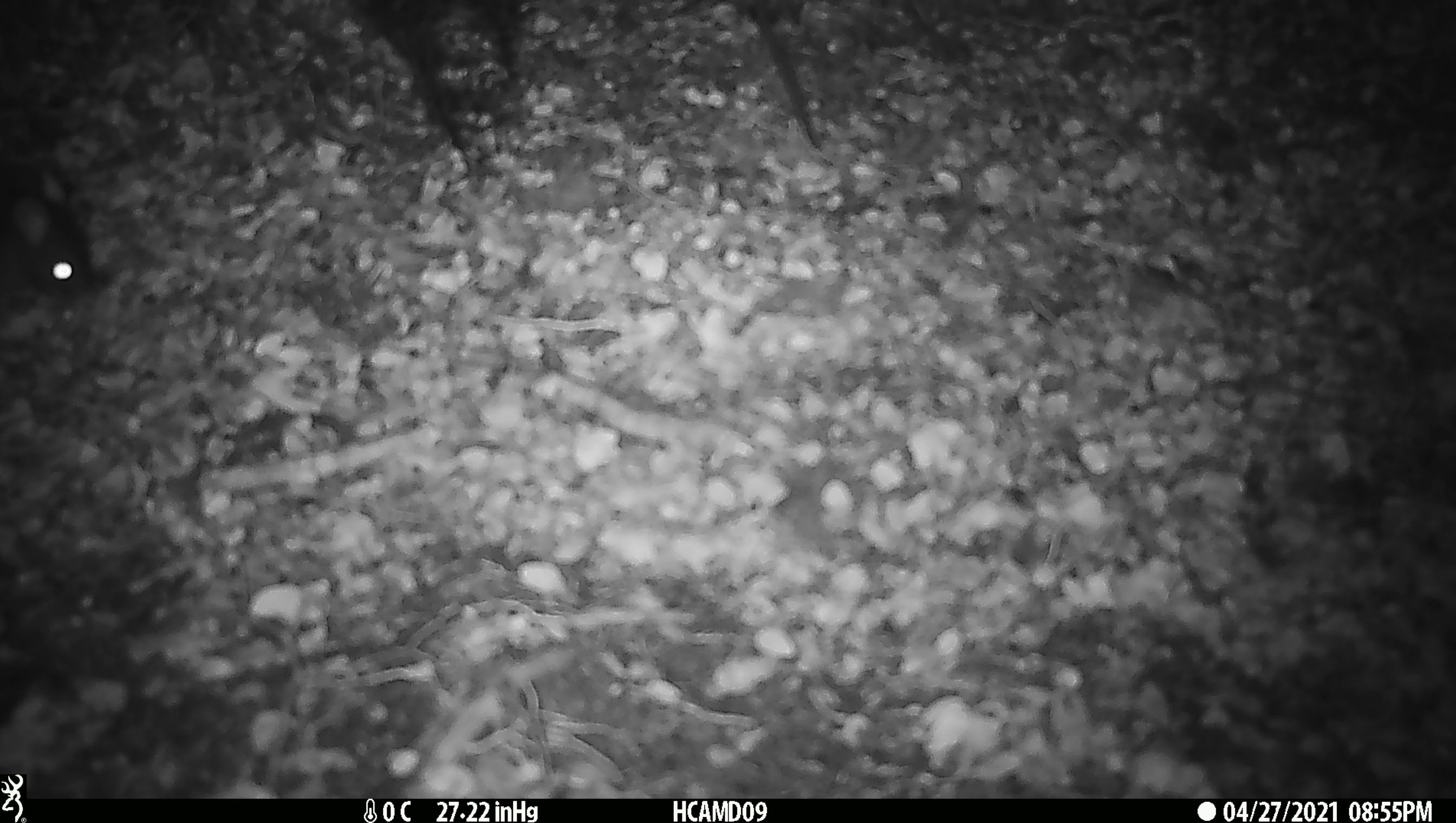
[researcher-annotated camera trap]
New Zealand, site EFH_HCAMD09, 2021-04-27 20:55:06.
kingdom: Animalia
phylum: Chordata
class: Mammalia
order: Rodentia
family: Muridae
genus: Rattus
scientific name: Rattus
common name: rat